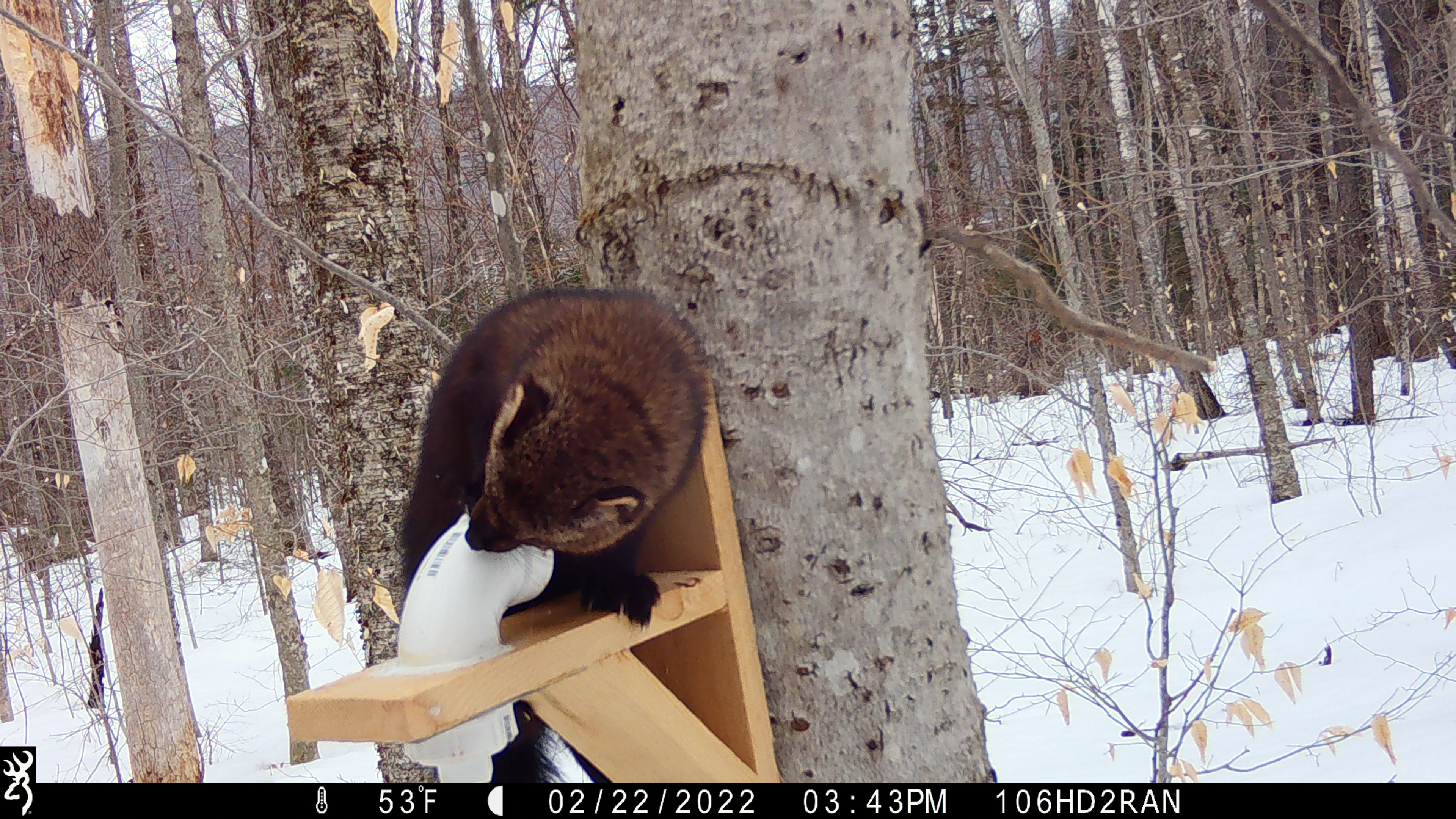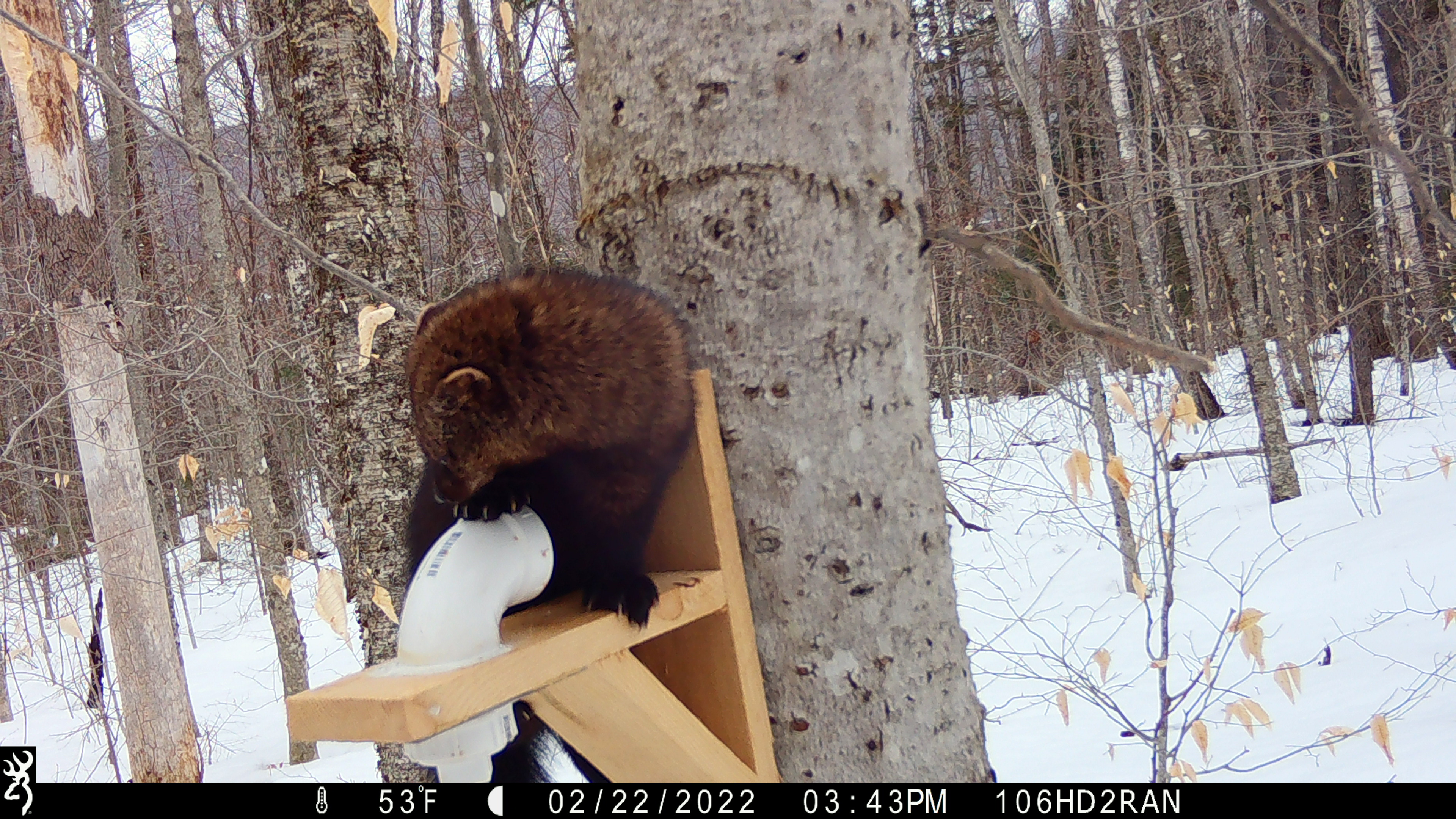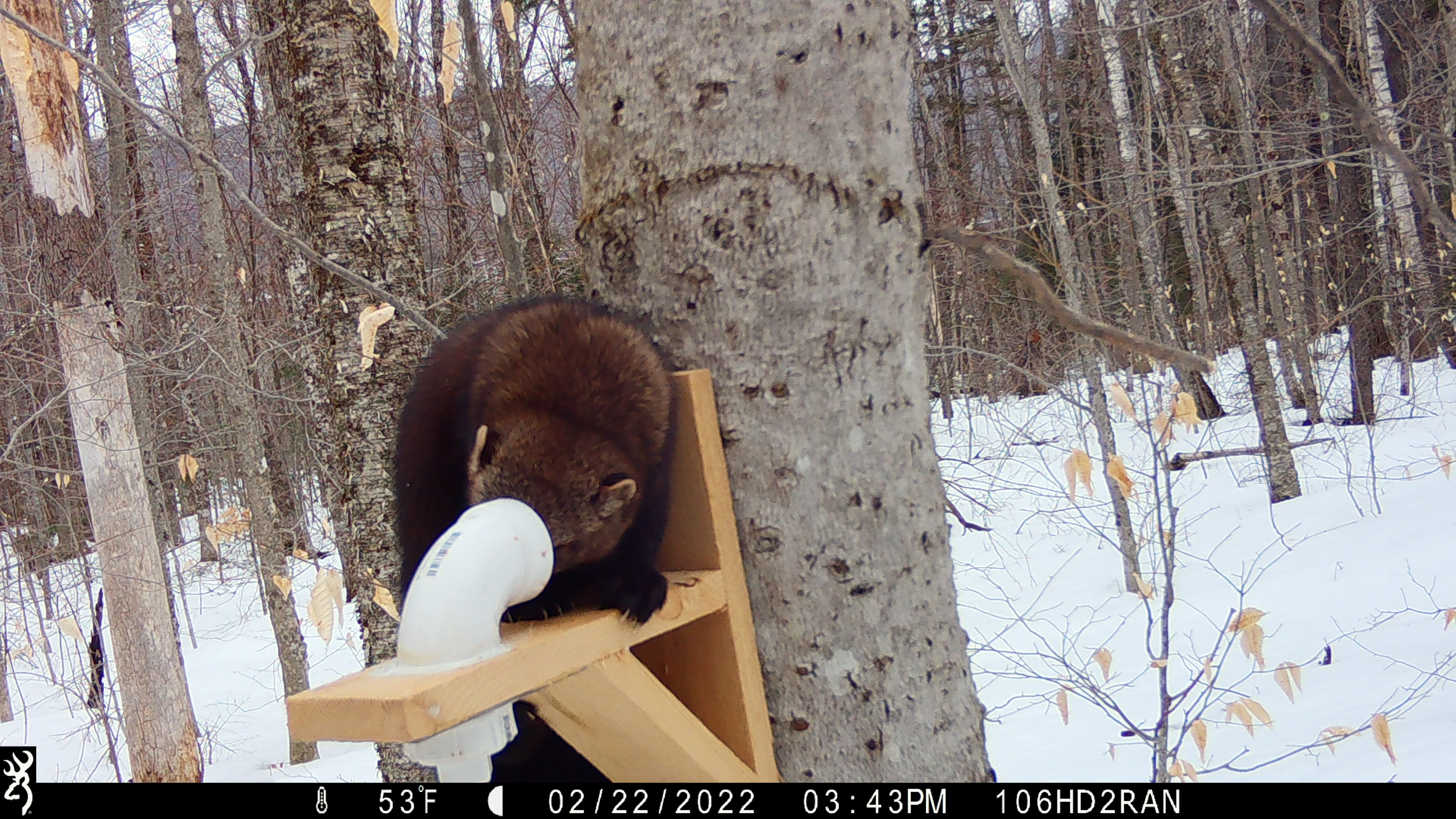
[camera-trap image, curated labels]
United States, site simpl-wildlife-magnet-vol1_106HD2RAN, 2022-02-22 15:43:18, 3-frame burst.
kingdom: Animalia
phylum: Chordata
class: Mammalia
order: Carnivora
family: Mustelidae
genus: Pekania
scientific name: Pekania pennanti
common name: fisher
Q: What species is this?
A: Fisher (Pekania pennanti).